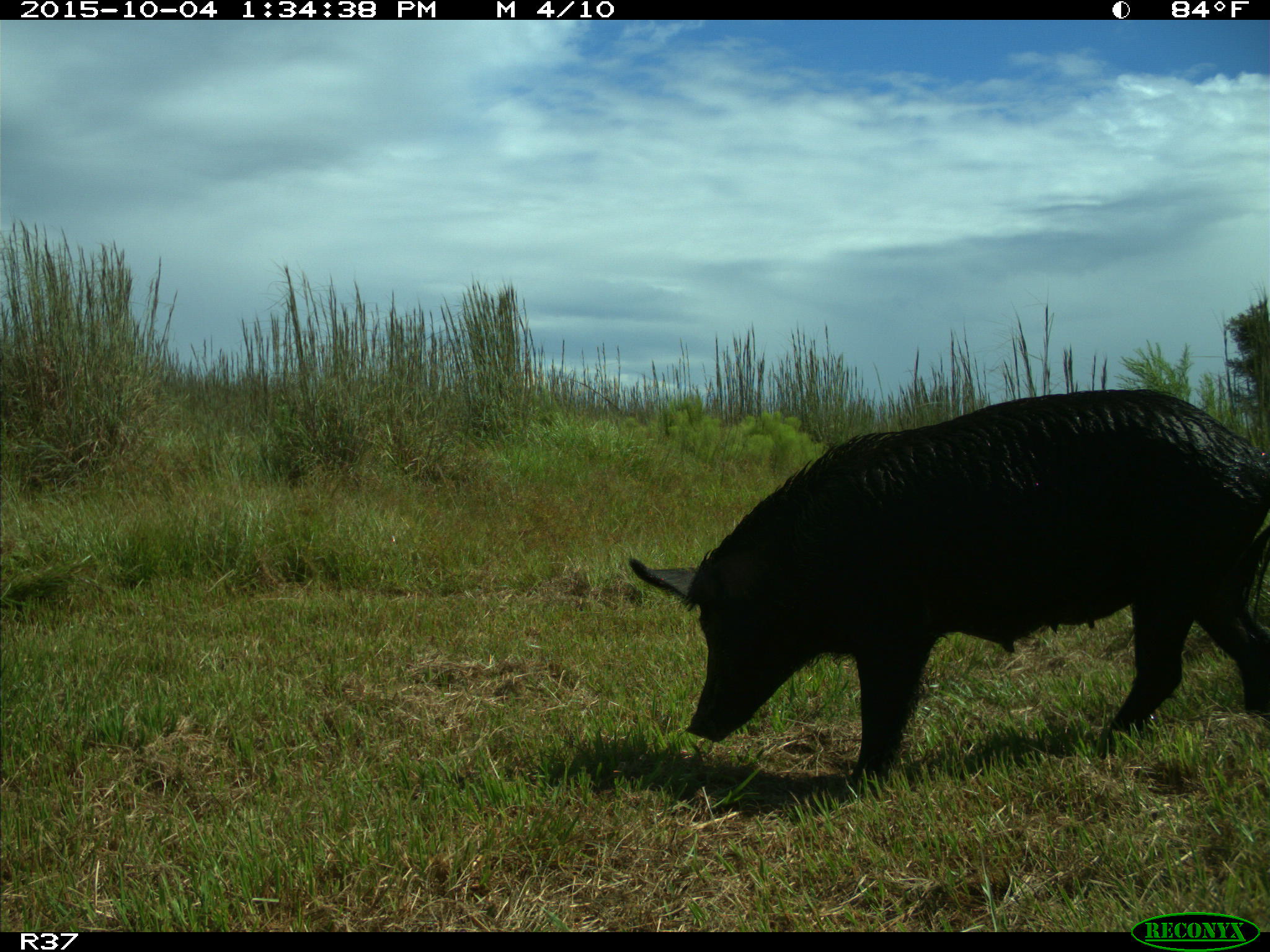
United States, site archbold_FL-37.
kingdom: Animalia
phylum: Chordata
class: Mammalia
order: Artiodactyla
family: Suidae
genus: Sus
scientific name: Sus scrofa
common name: wild boar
Sus scrofa (wild boar).